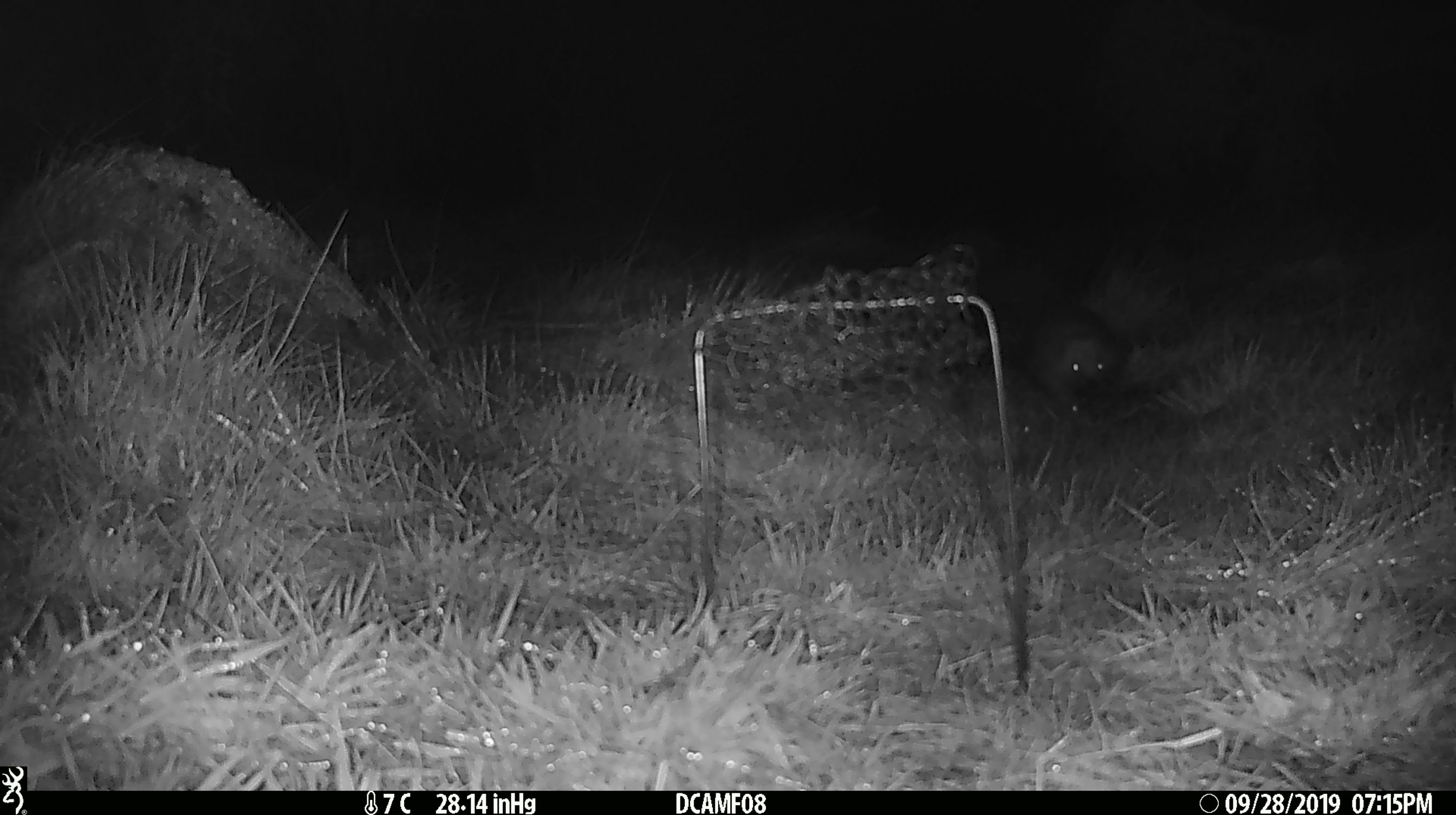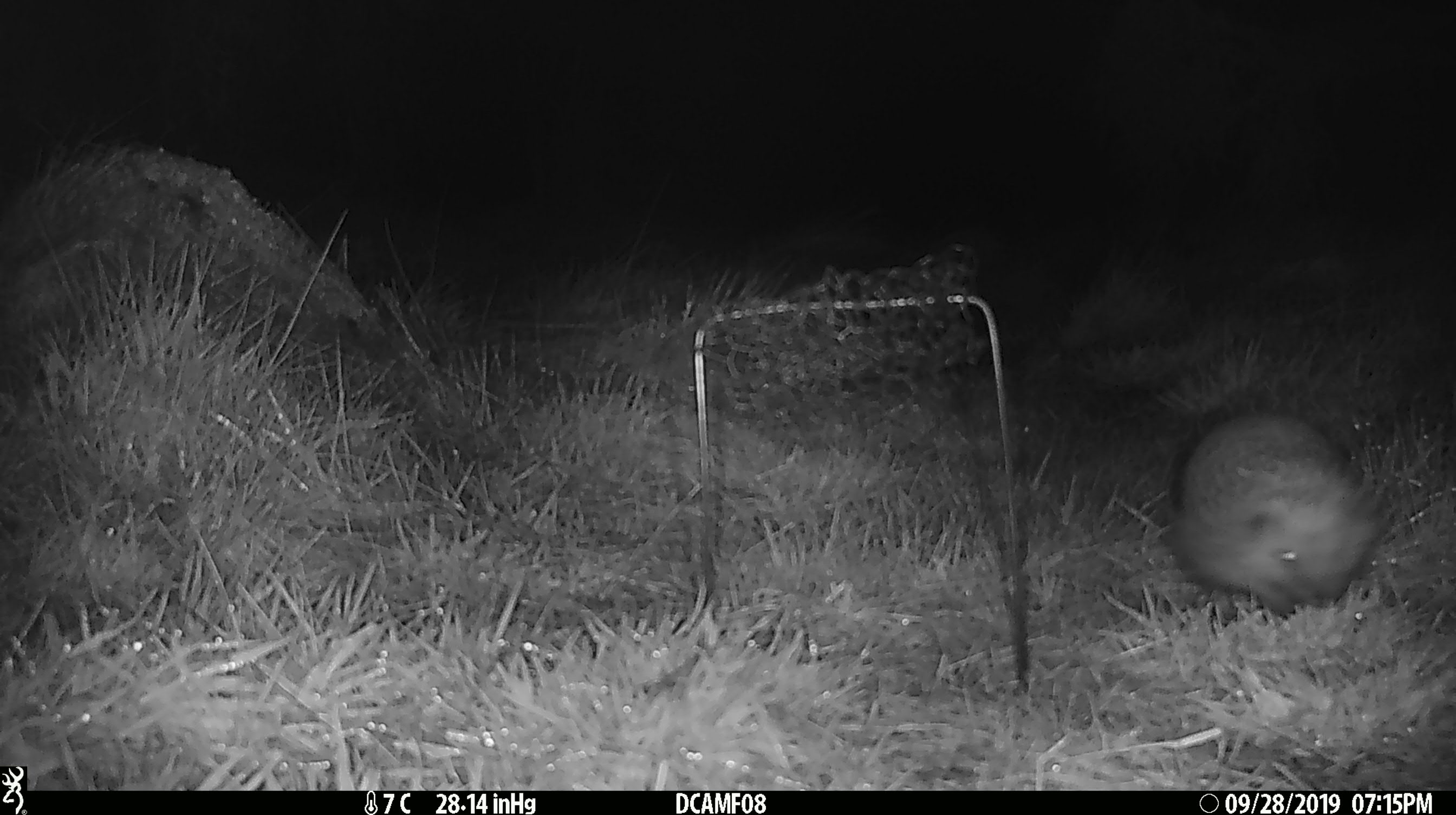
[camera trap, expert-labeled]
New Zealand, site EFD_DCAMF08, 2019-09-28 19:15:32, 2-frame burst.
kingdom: Animalia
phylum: Chordata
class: Mammalia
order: Eulipotyphla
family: Erinaceidae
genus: Erinaceus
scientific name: Erinaceus europaeus europaeus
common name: european hedgehog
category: hedgehog